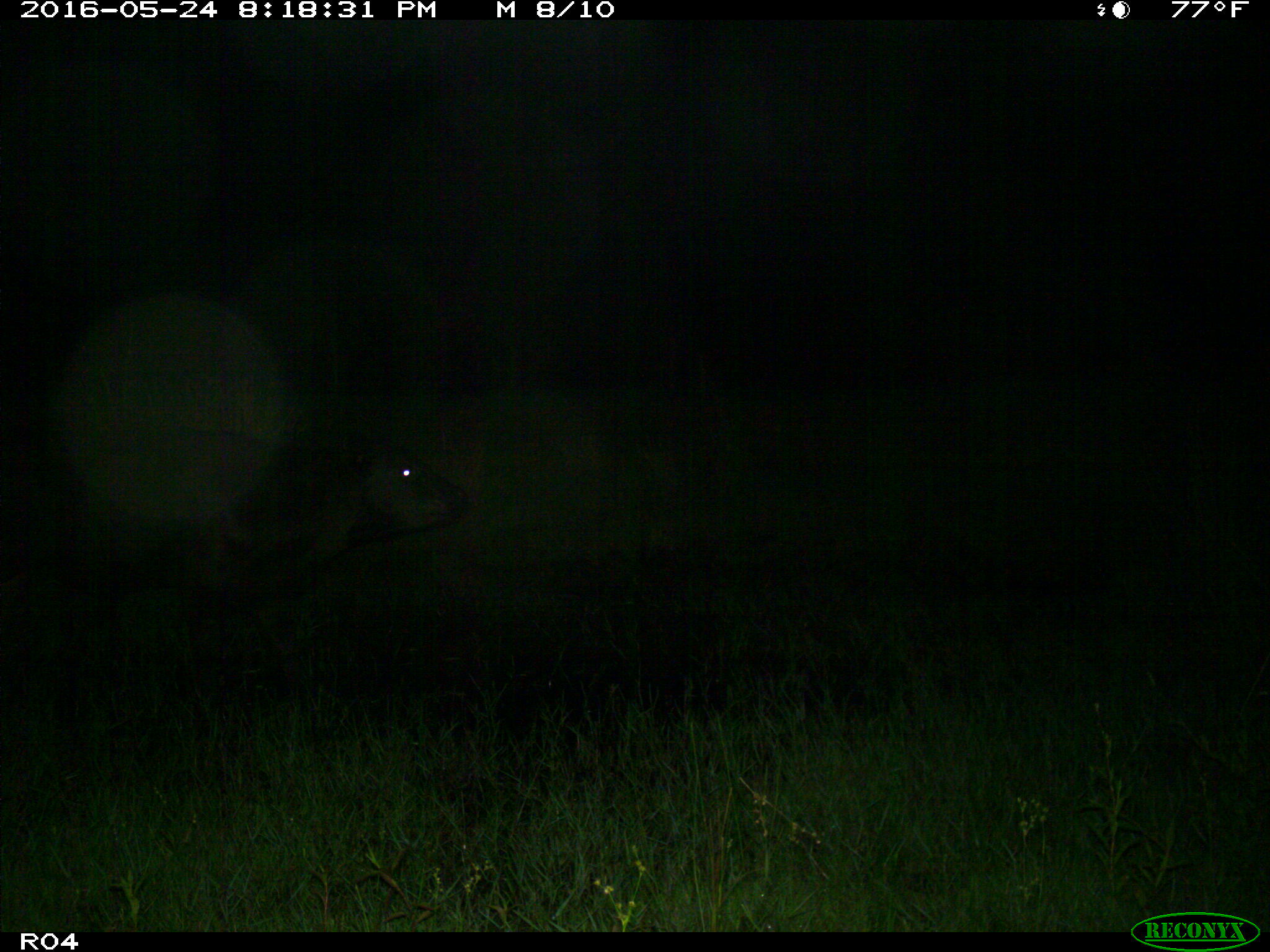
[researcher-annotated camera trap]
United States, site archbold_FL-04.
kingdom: Animalia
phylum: Chordata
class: Mammalia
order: Artiodactyla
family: Bovidae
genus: Bos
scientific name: Bos taurus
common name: domestic cow